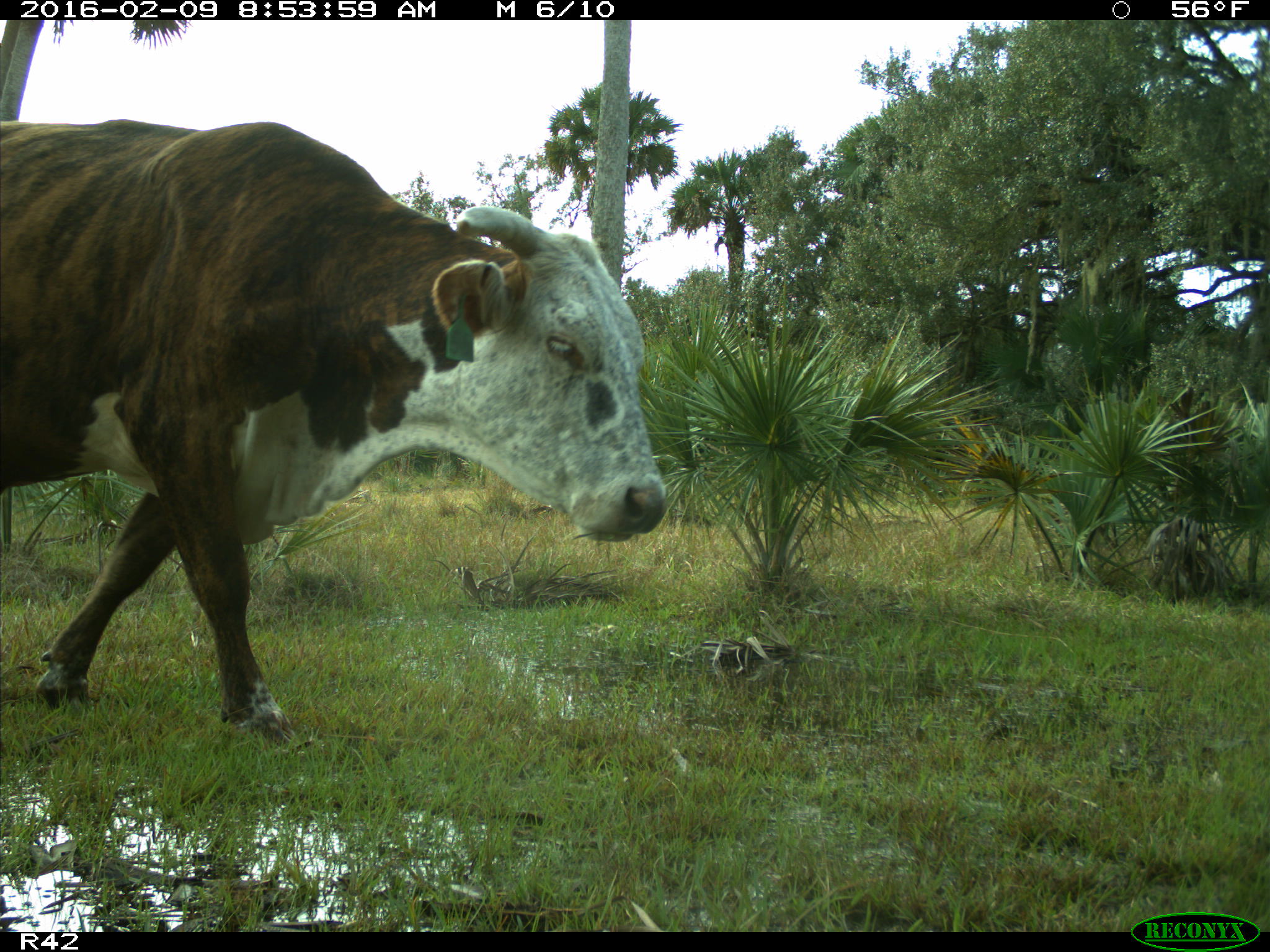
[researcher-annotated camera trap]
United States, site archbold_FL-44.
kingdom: Animalia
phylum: Chordata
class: Mammalia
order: Artiodactyla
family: Bovidae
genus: Bos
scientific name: Bos taurus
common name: domestic cow